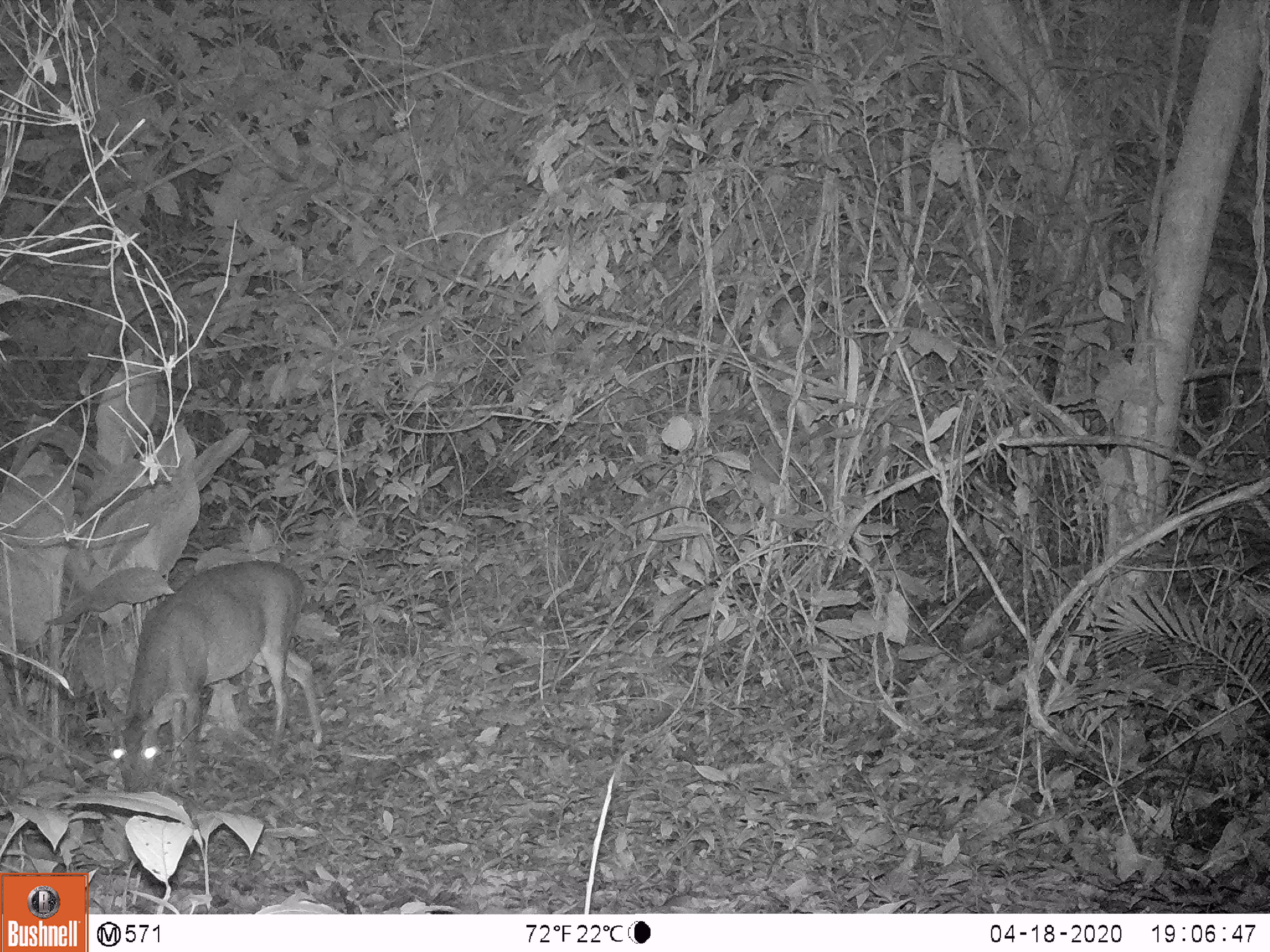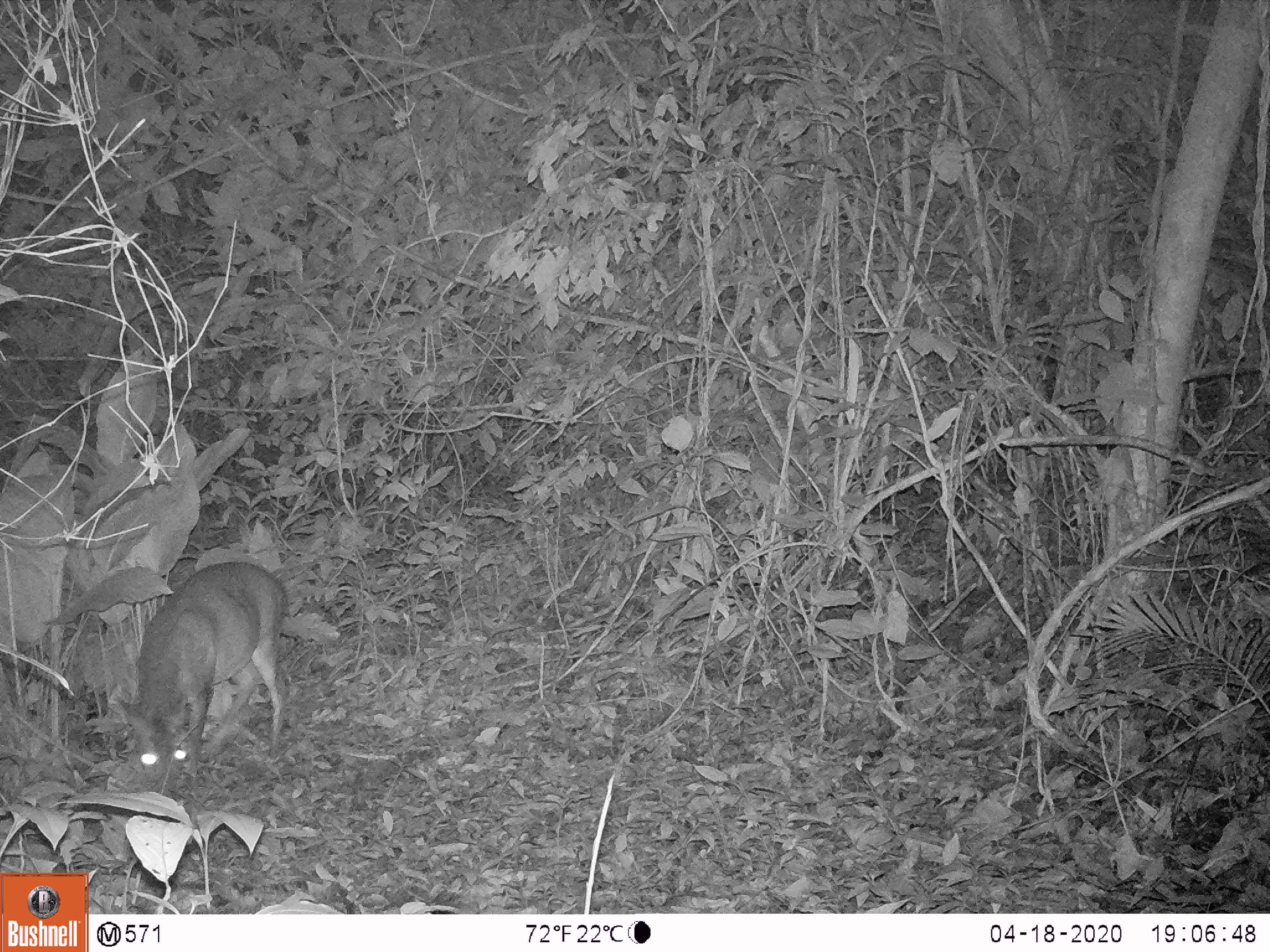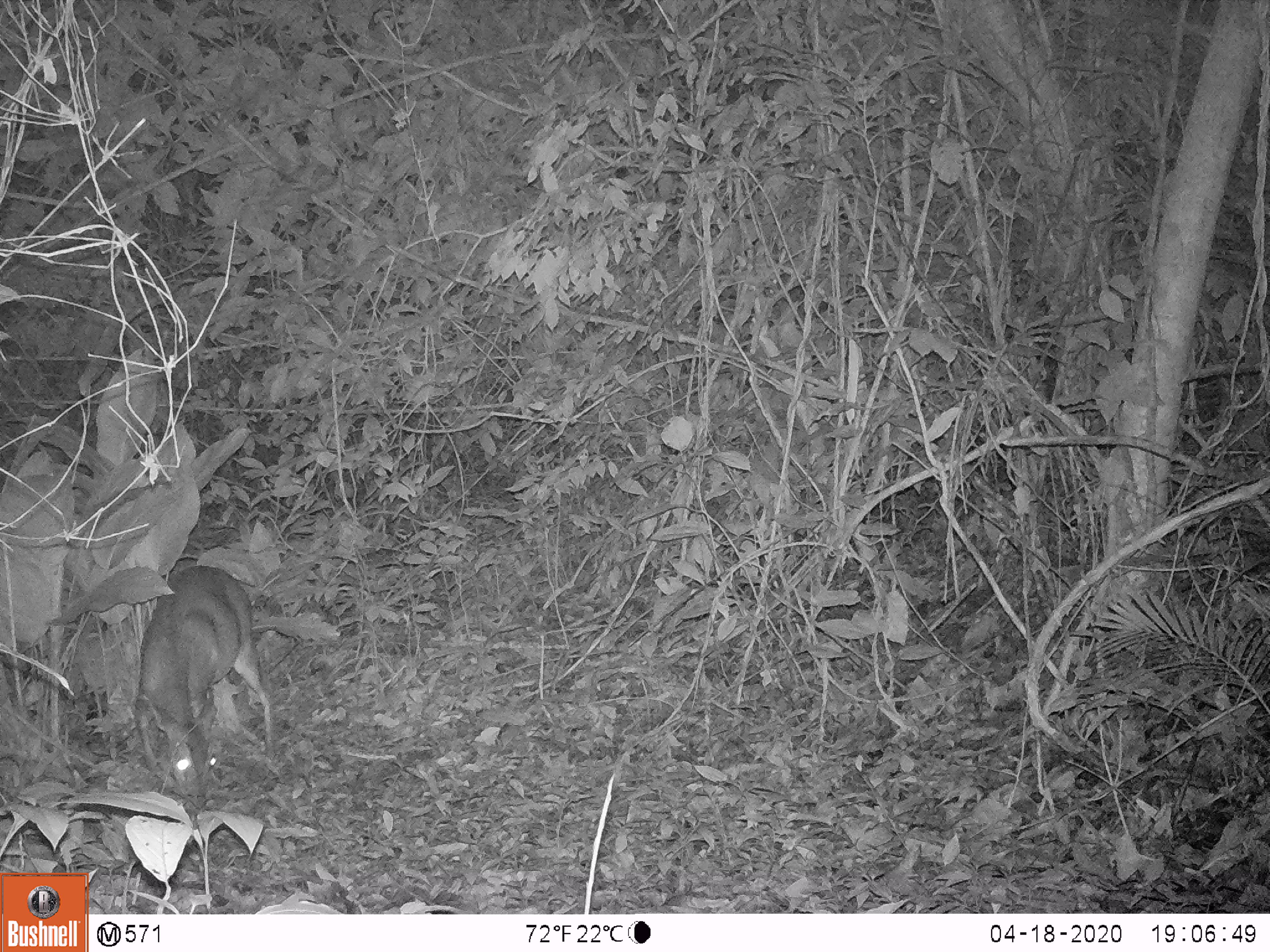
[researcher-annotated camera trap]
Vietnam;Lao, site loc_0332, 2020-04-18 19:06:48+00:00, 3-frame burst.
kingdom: Animalia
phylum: Chordata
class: Mammalia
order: Artiodactyla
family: Cervidae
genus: Muntiacus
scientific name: Muntiacus vuquangensis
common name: large-antlered muntjac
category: large antlered muntjac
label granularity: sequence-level